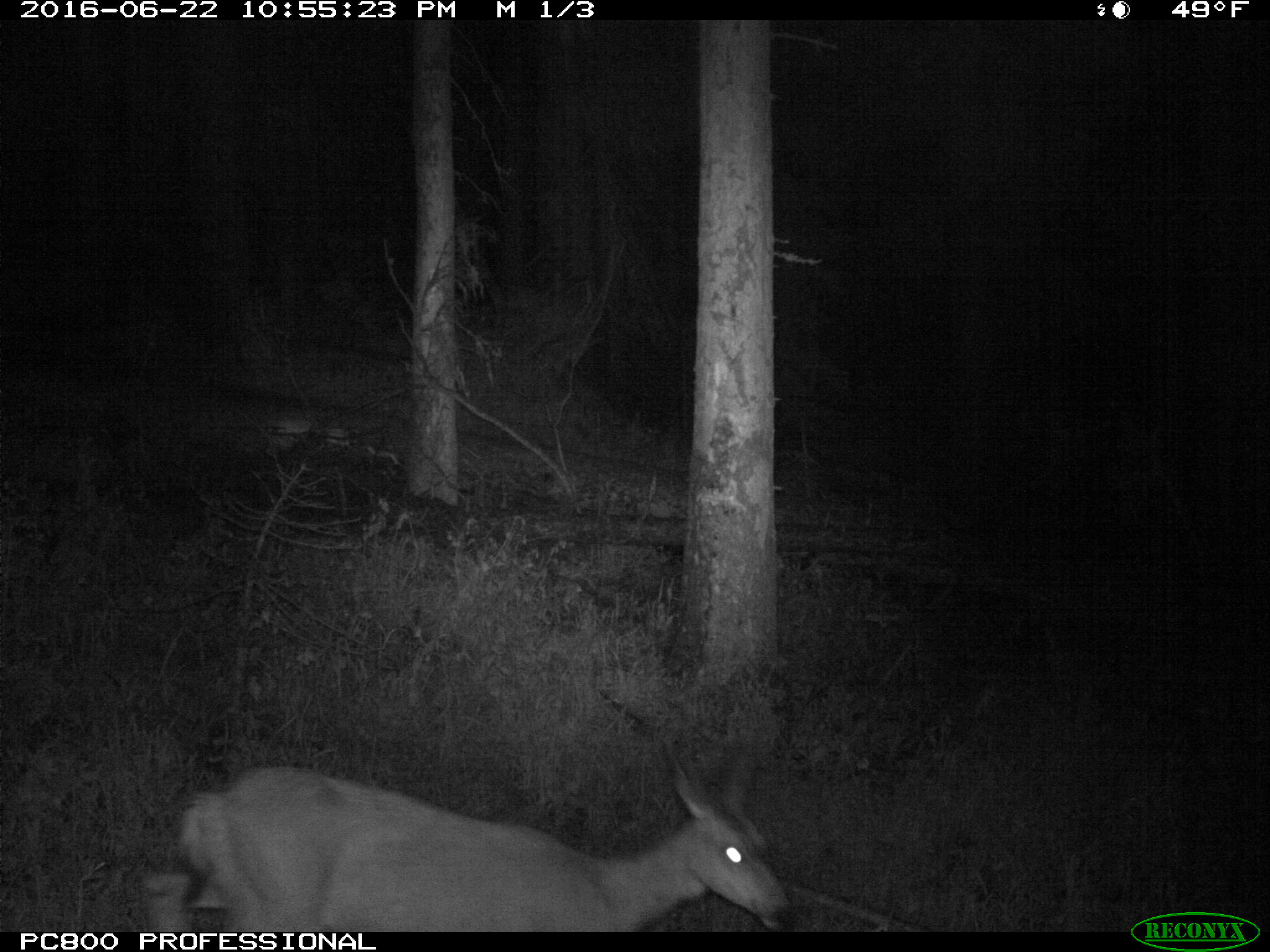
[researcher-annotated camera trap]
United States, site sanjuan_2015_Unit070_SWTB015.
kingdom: Animalia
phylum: Chordata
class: Mammalia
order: Artiodactyla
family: Cervidae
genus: Odocoileus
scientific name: Odocoileus hemionus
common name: mule deer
Odocoileus hemionus (mule deer).